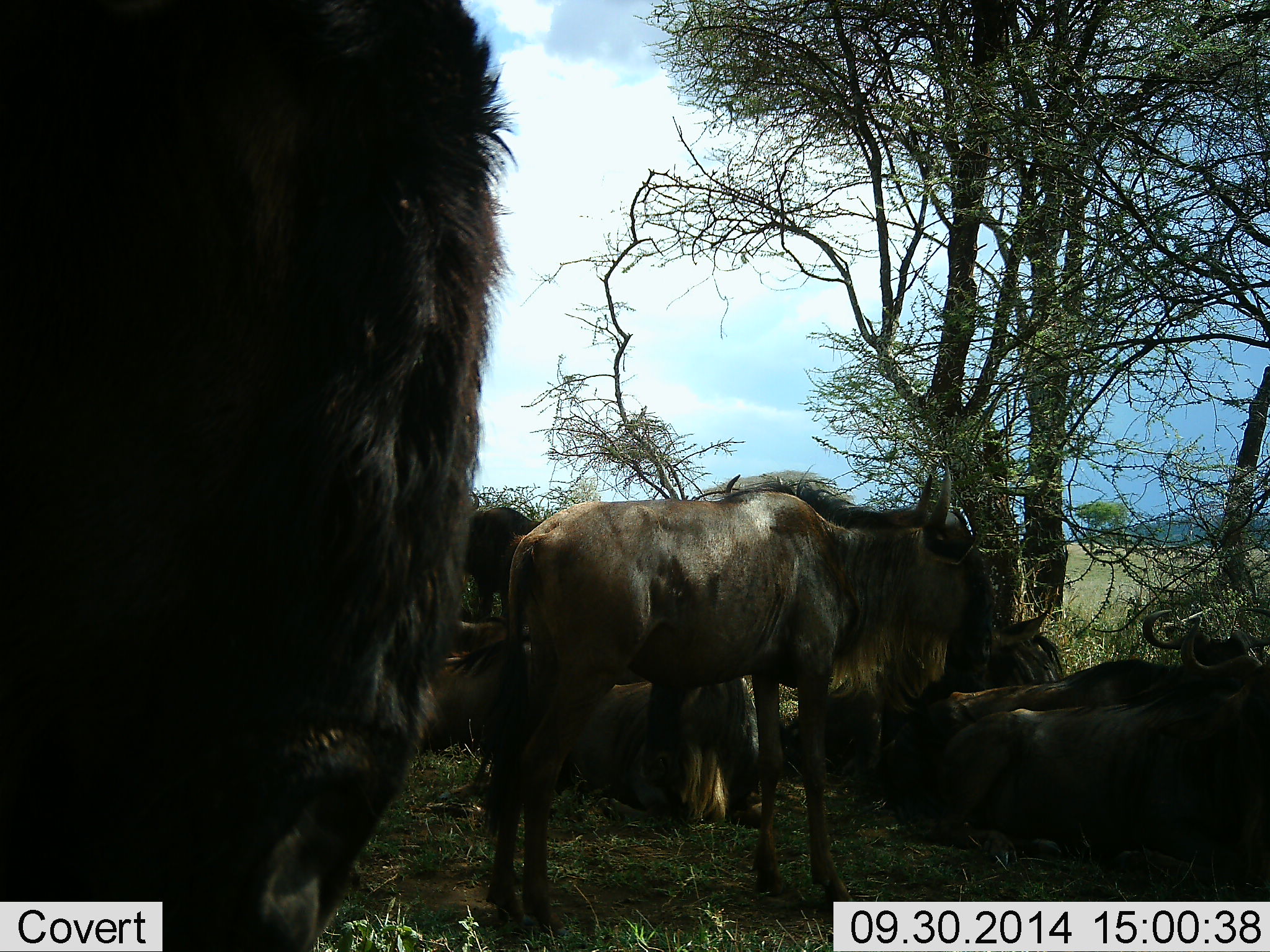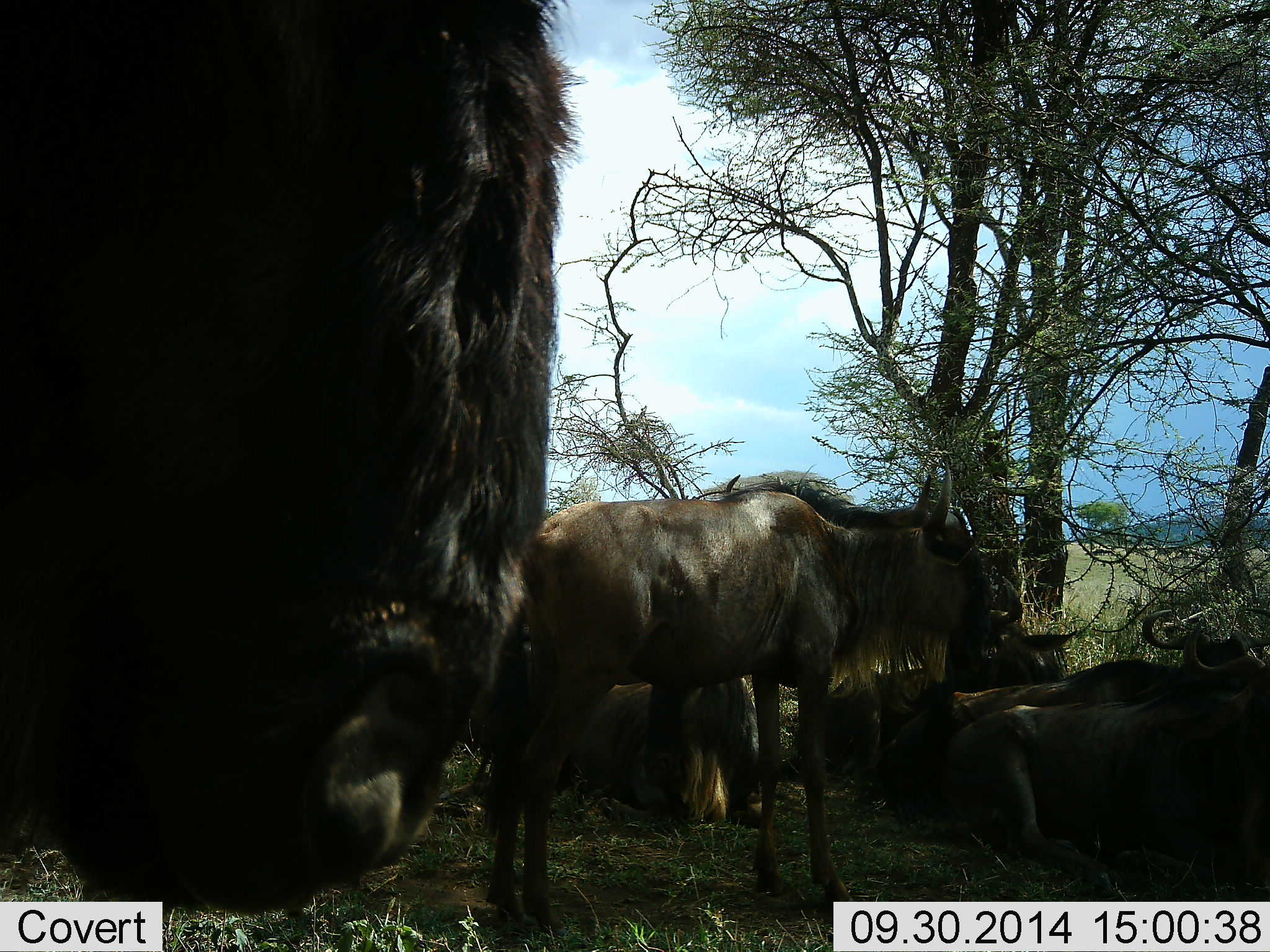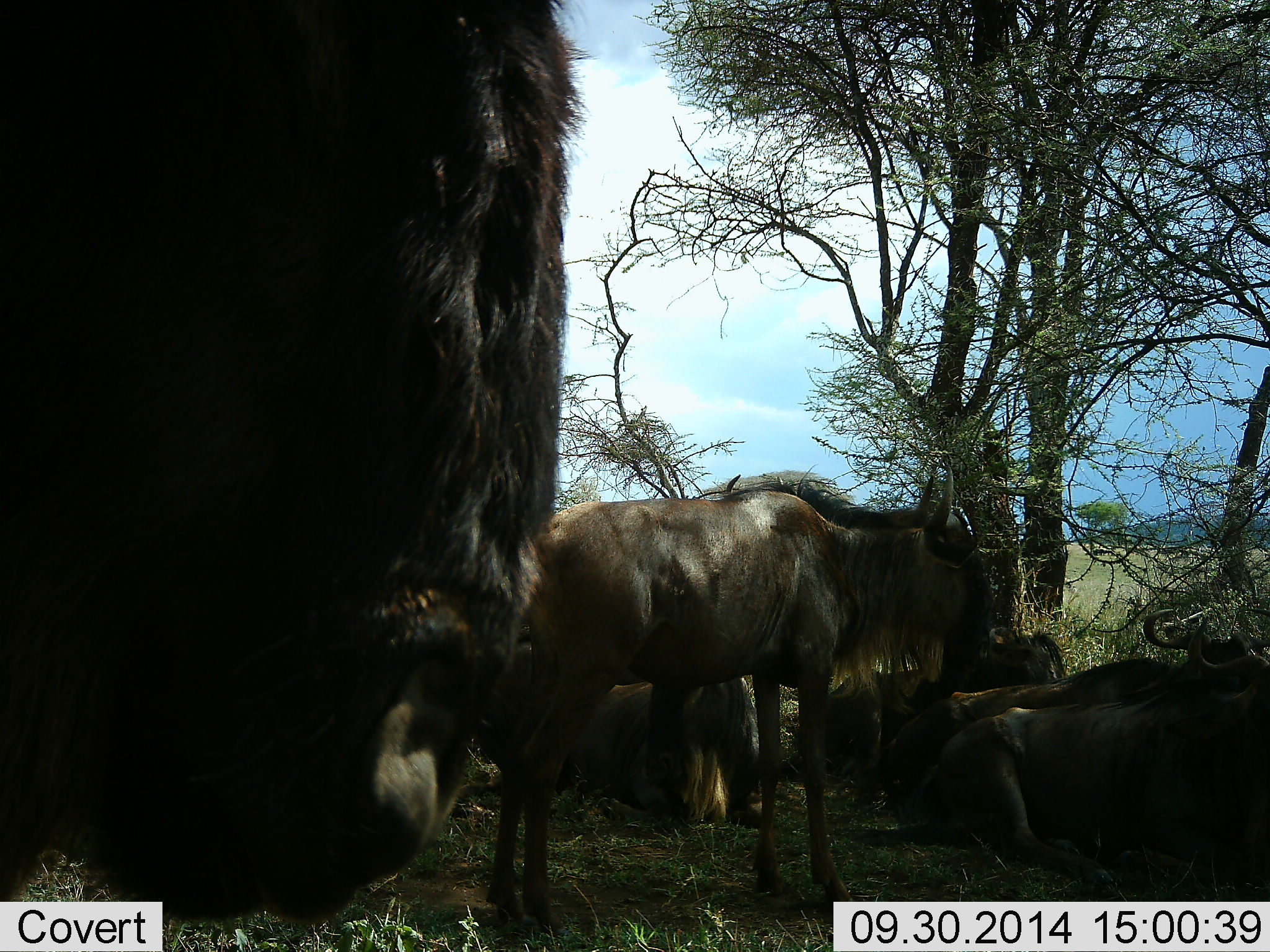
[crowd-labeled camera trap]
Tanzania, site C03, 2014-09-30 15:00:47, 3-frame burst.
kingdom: Animalia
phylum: Chordata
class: Mammalia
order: Artiodactyla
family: Bovidae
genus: Connochaetes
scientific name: Connochaetes taurinus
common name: blue wildebeest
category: wildebeest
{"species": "wildebeest (blue wildebeest) (Connochaetes taurinus)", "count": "8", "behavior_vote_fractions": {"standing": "100%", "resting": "100%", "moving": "0%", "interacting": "0%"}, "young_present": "10%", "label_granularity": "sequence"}